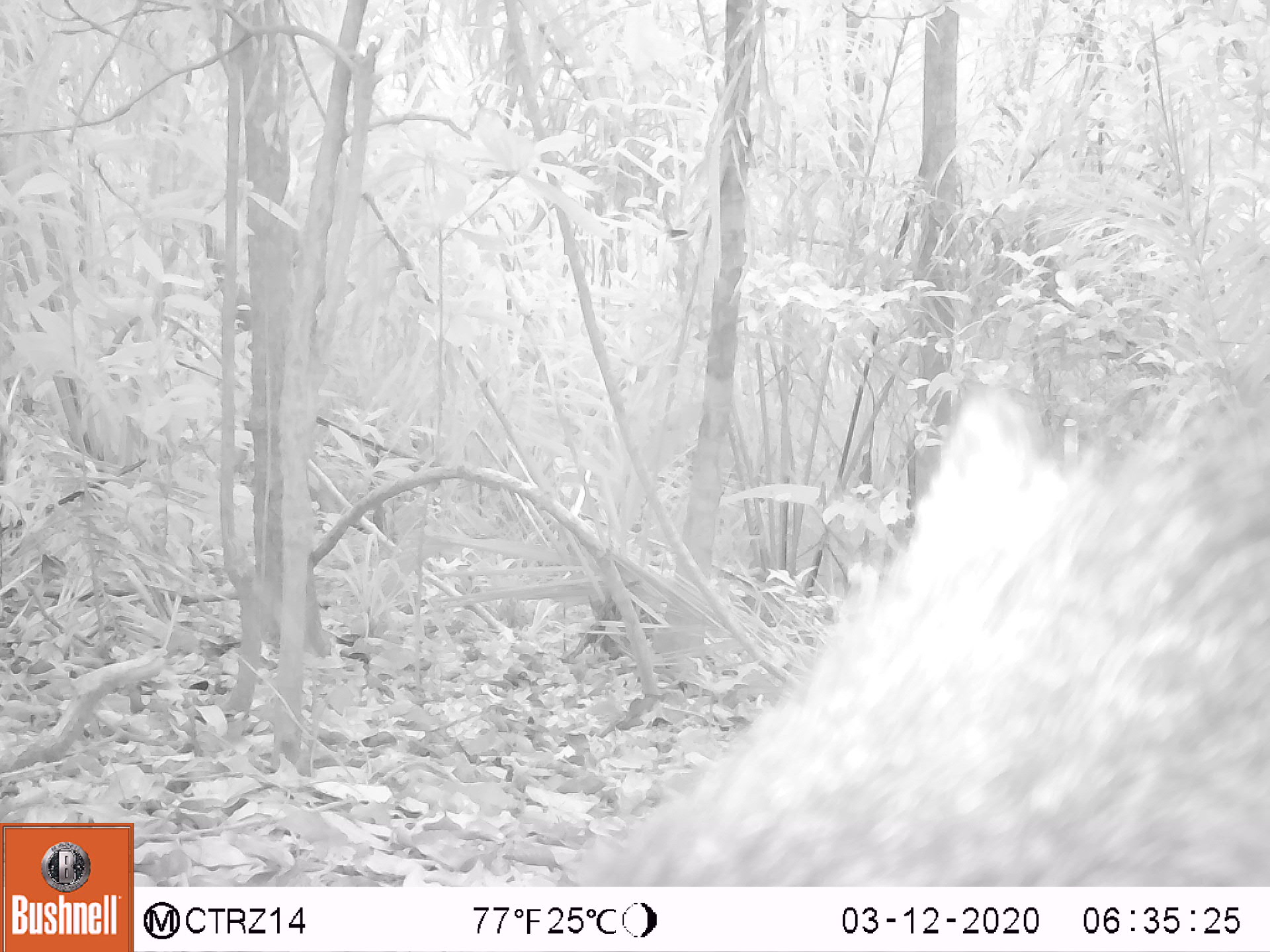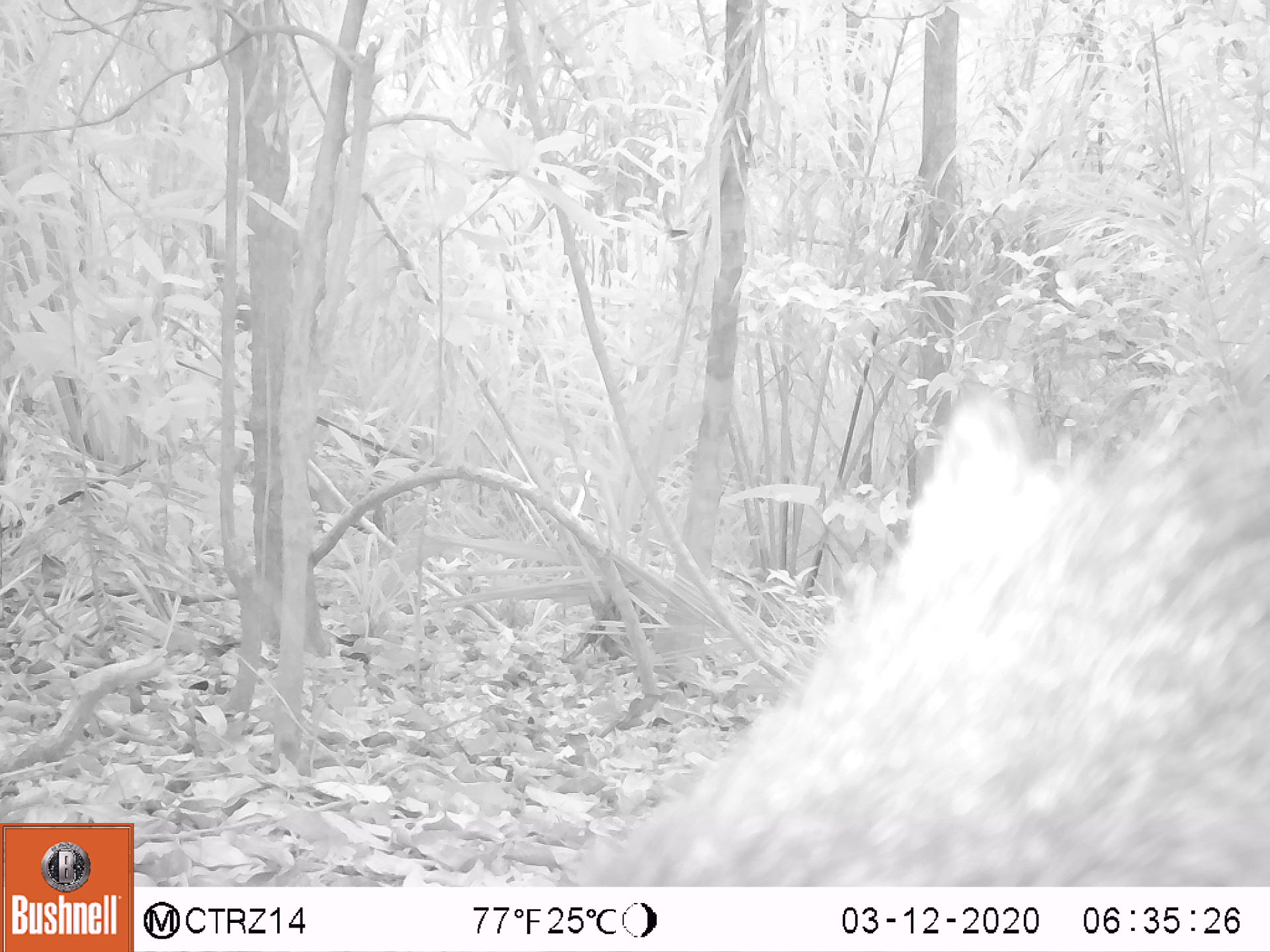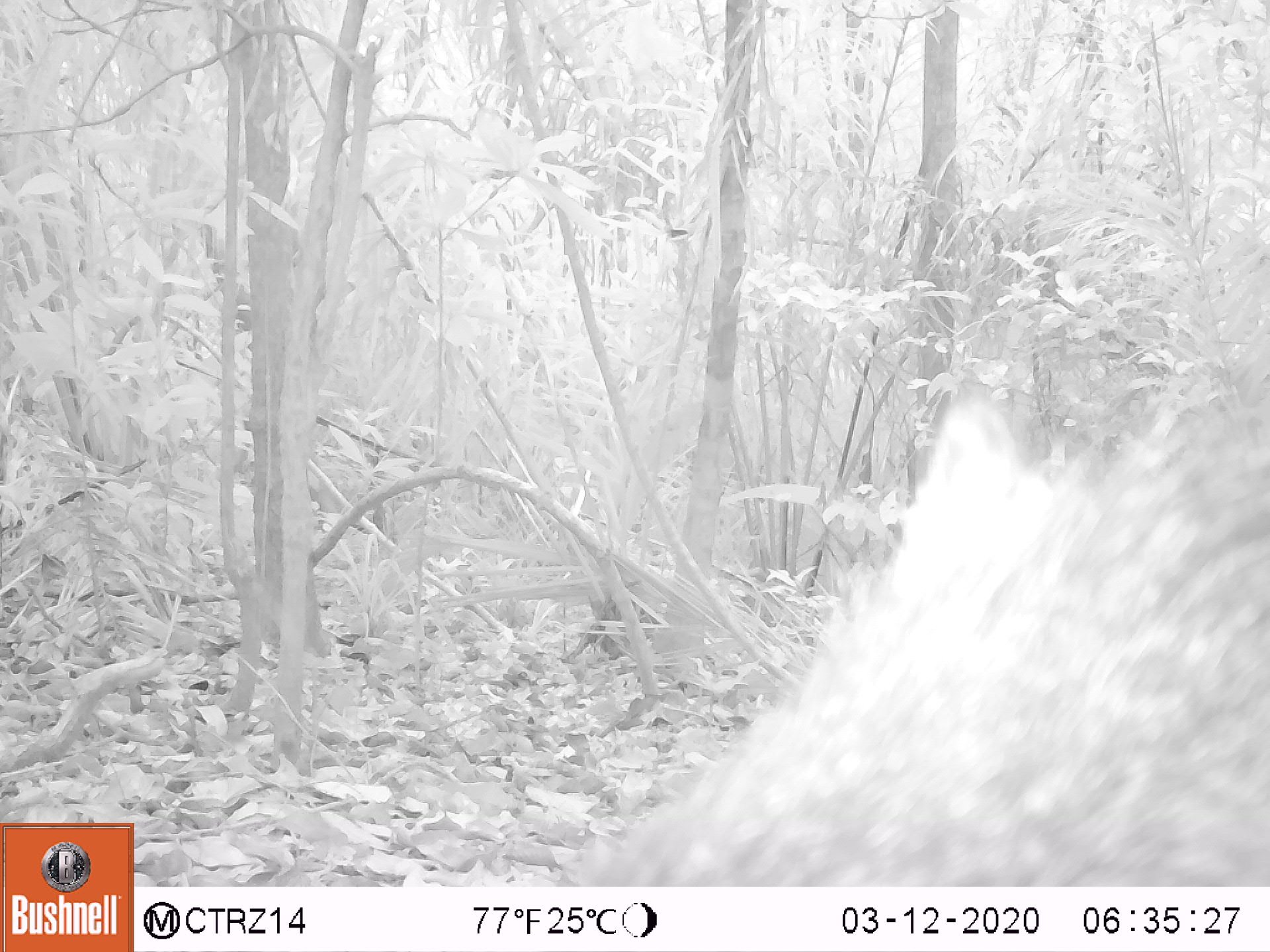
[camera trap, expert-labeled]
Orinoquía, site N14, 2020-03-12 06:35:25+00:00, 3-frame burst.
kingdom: Animalia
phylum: Chordata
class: Mammalia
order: Artiodactyla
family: Tayassuidae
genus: Pecari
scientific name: Pecari tajacu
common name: collared peccary